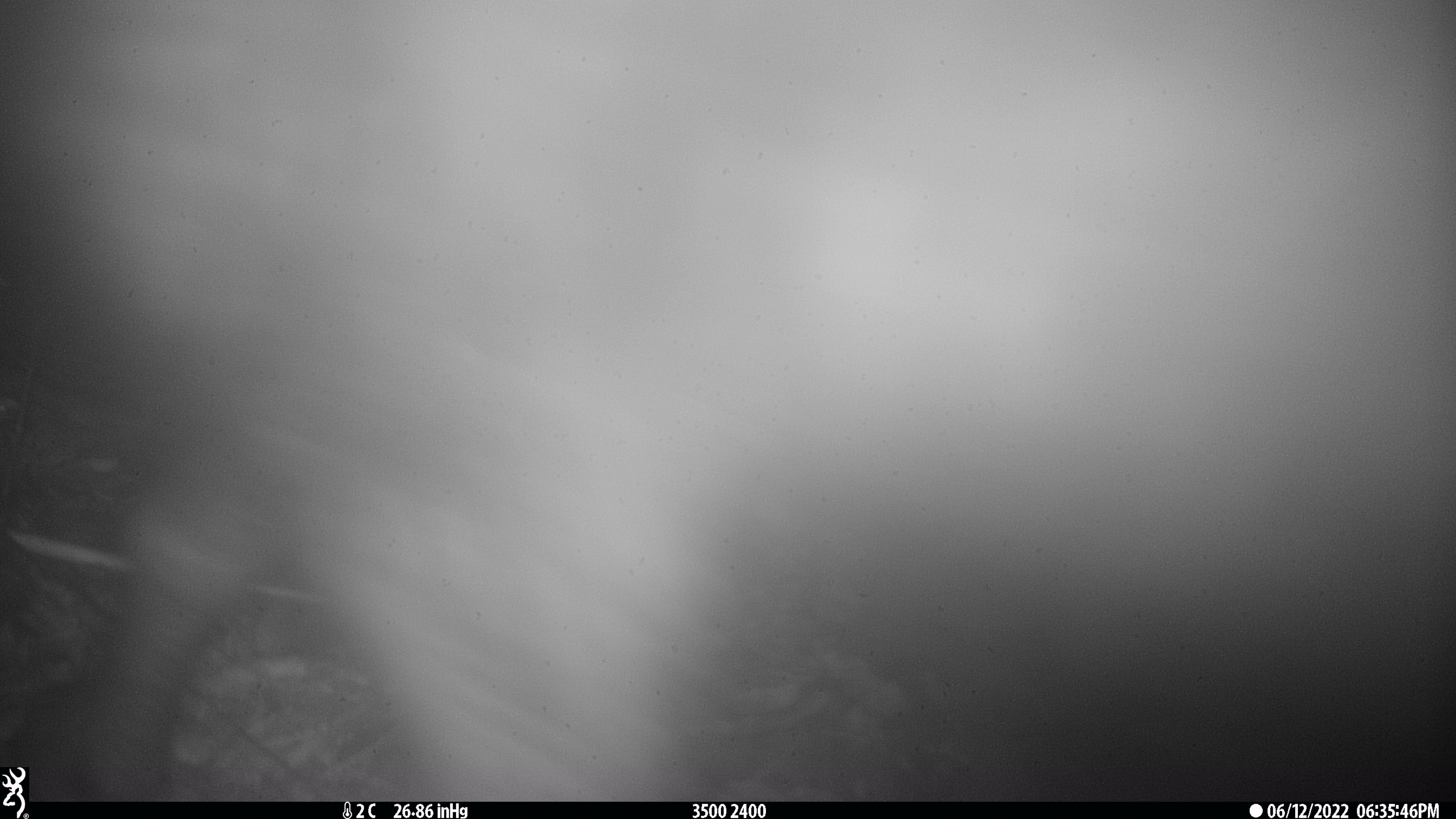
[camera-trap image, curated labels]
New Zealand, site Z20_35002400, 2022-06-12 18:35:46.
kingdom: Animalia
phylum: Chordata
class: Mammalia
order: Artiodactyla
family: Bovidae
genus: Rupicapra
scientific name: Rupicapra rupicapra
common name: alpine chamois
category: chamois